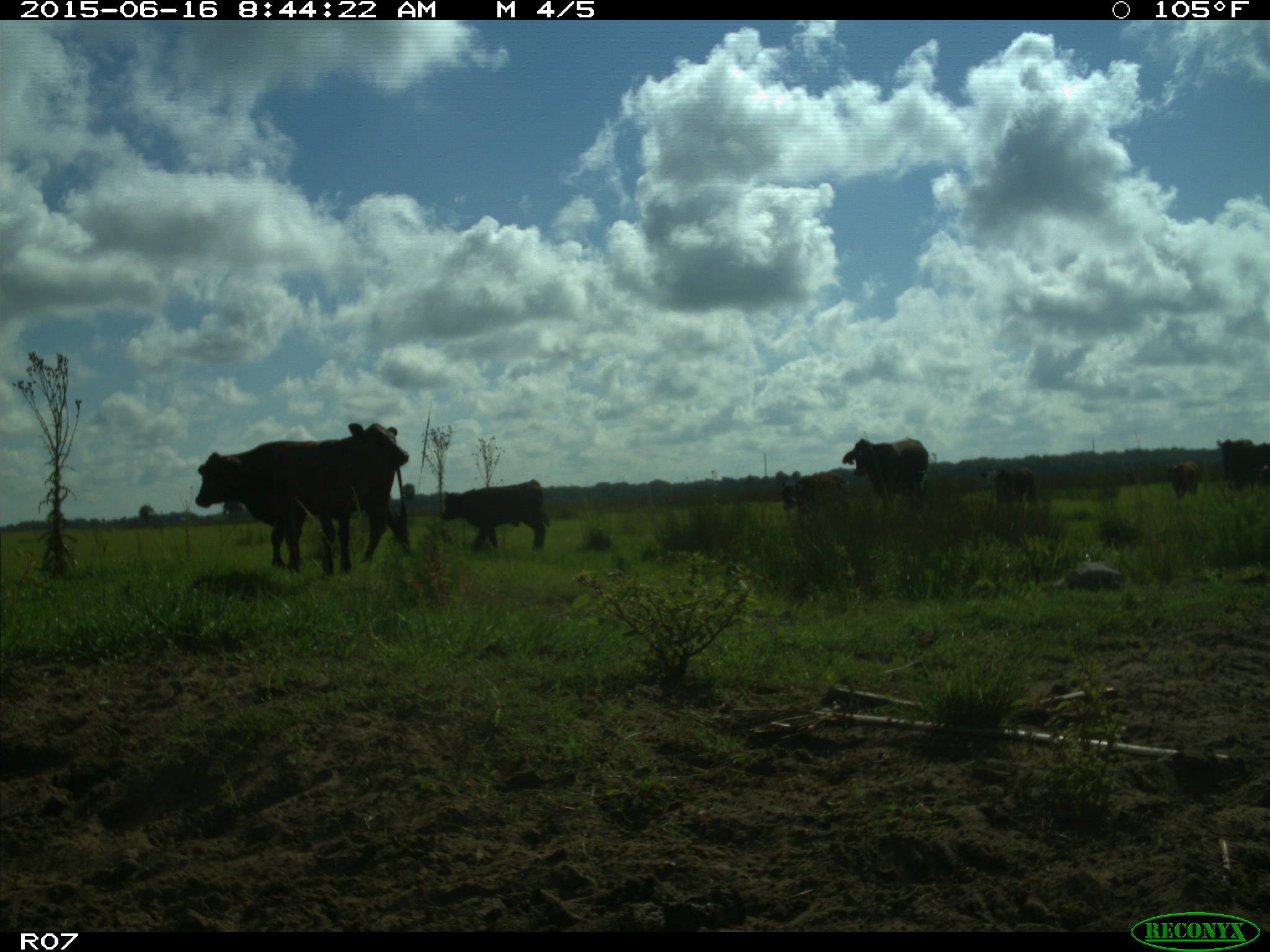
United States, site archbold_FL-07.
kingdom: Animalia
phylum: Chordata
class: Mammalia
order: Artiodactyla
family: Bovidae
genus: Bos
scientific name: Bos taurus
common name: domestic cow